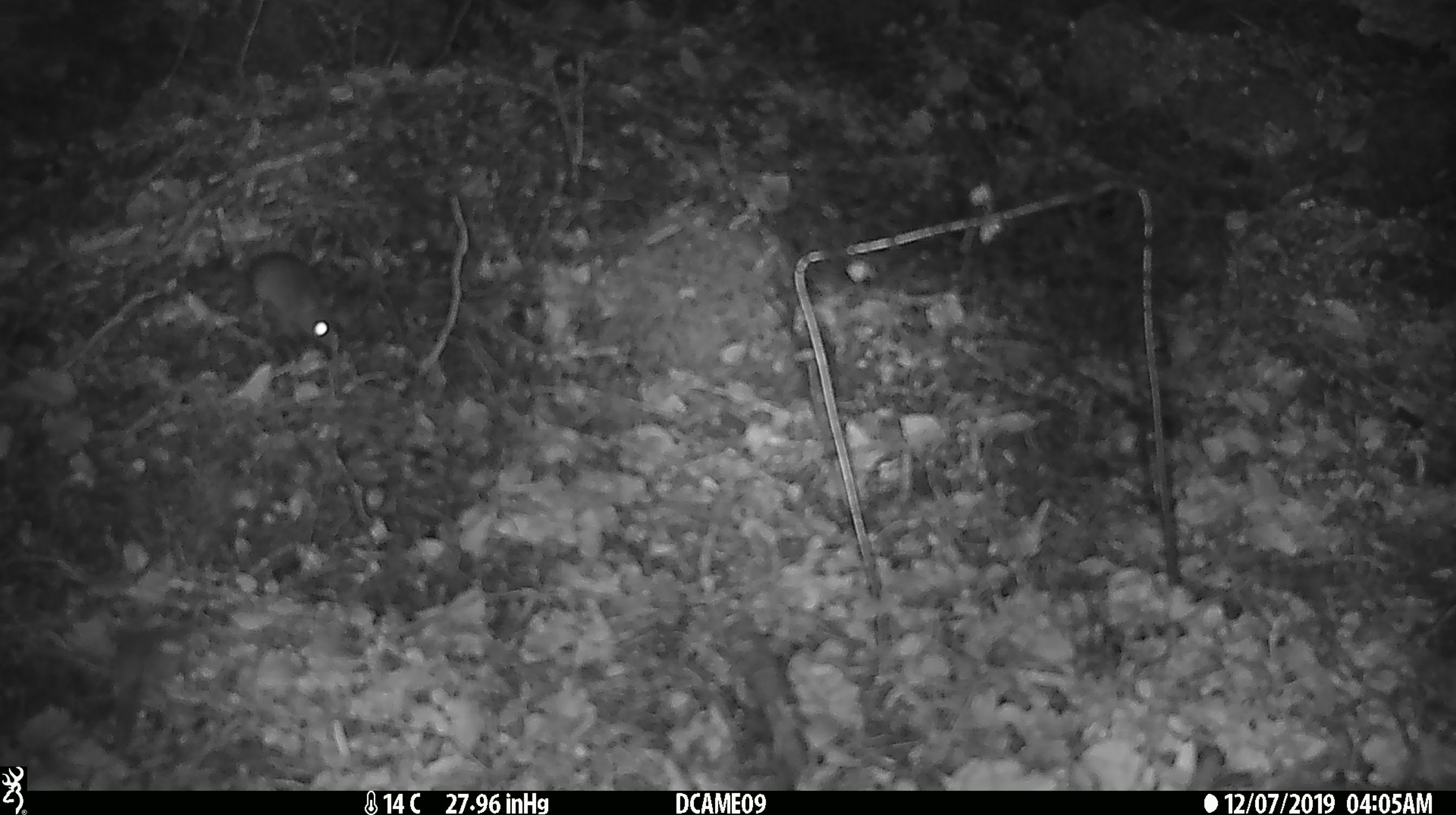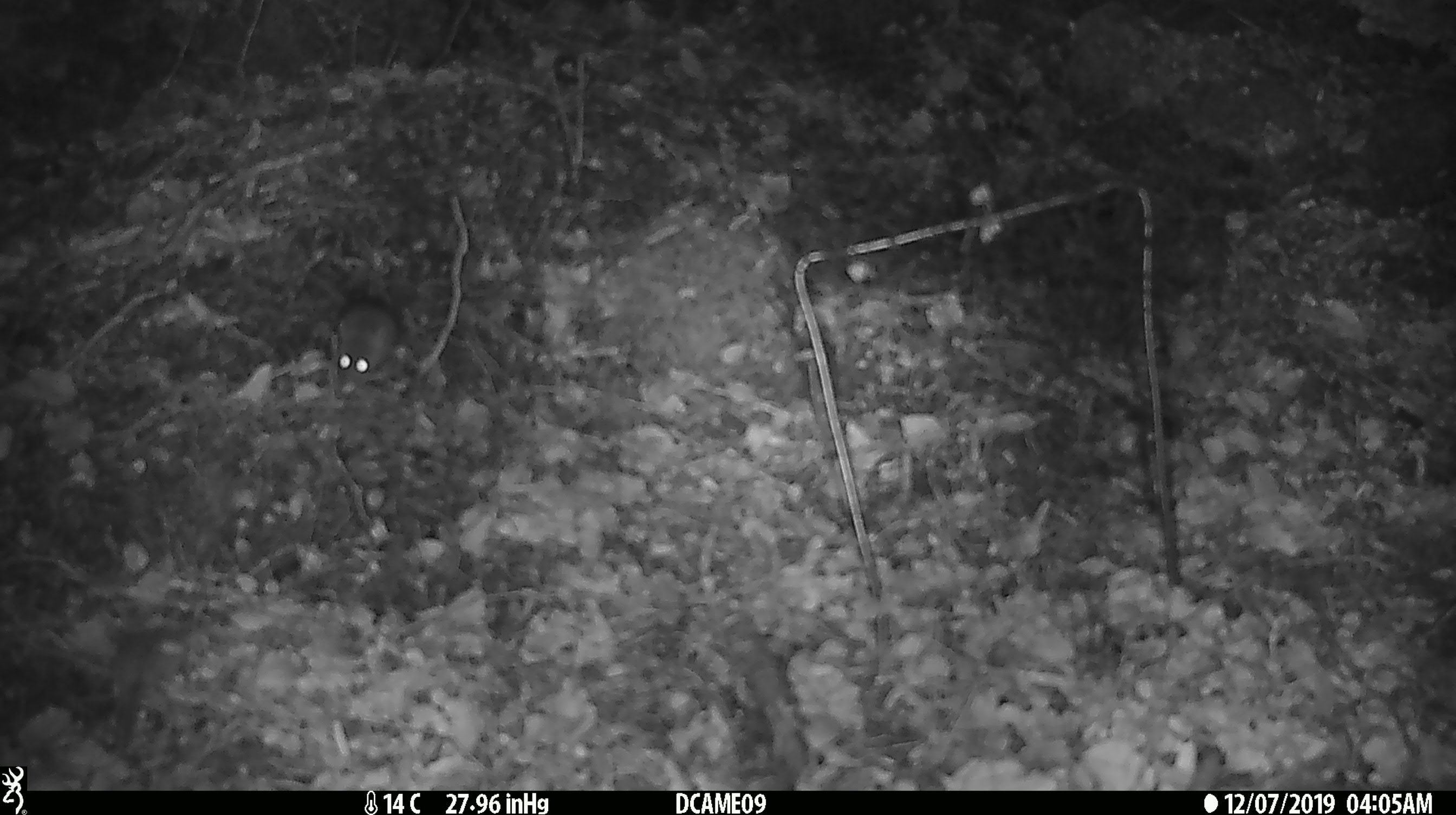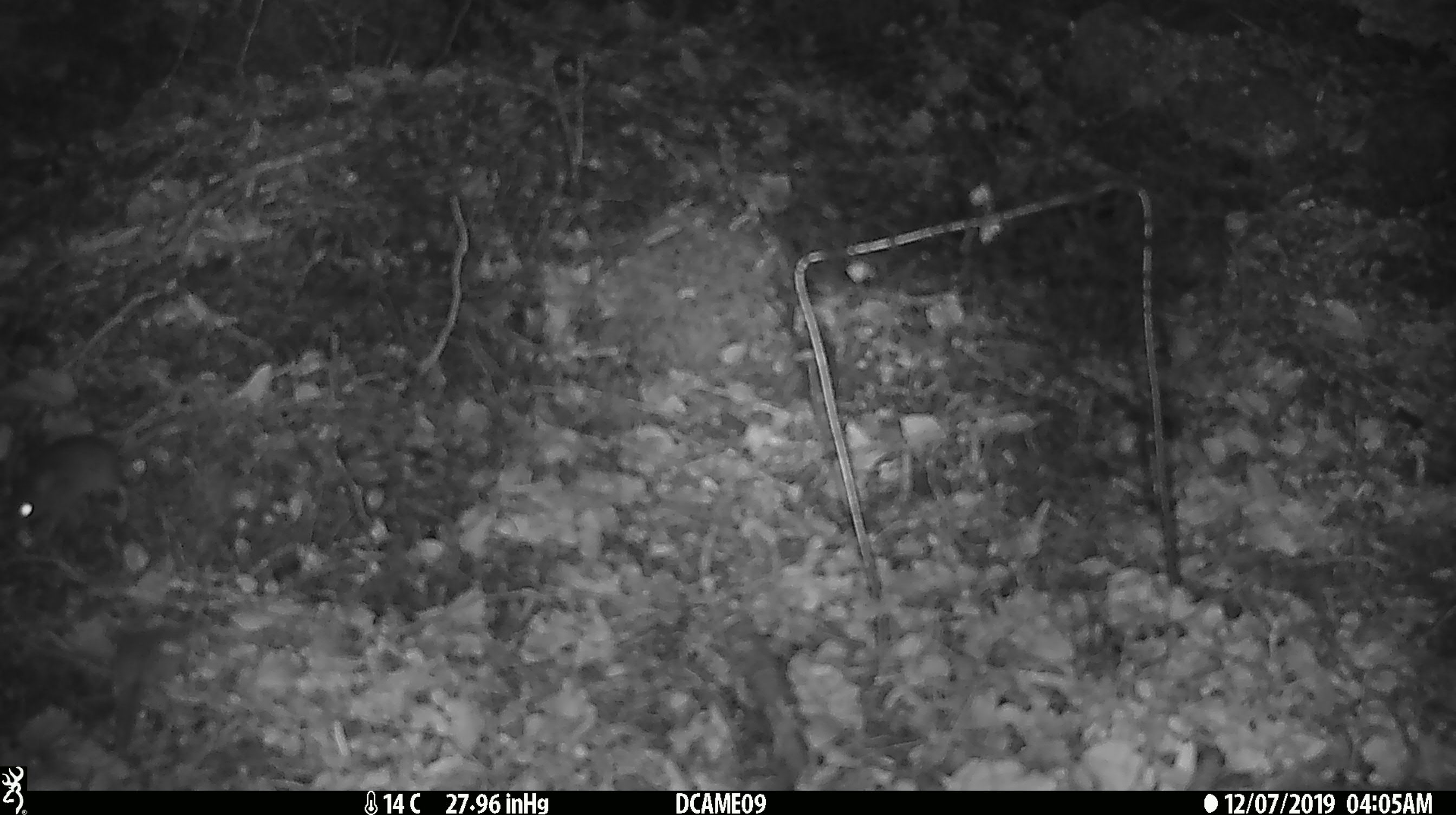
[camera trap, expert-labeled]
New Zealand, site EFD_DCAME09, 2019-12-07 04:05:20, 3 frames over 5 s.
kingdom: Animalia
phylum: Chordata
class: Mammalia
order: Rodentia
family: Muridae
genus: Mus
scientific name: Mus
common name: mouse